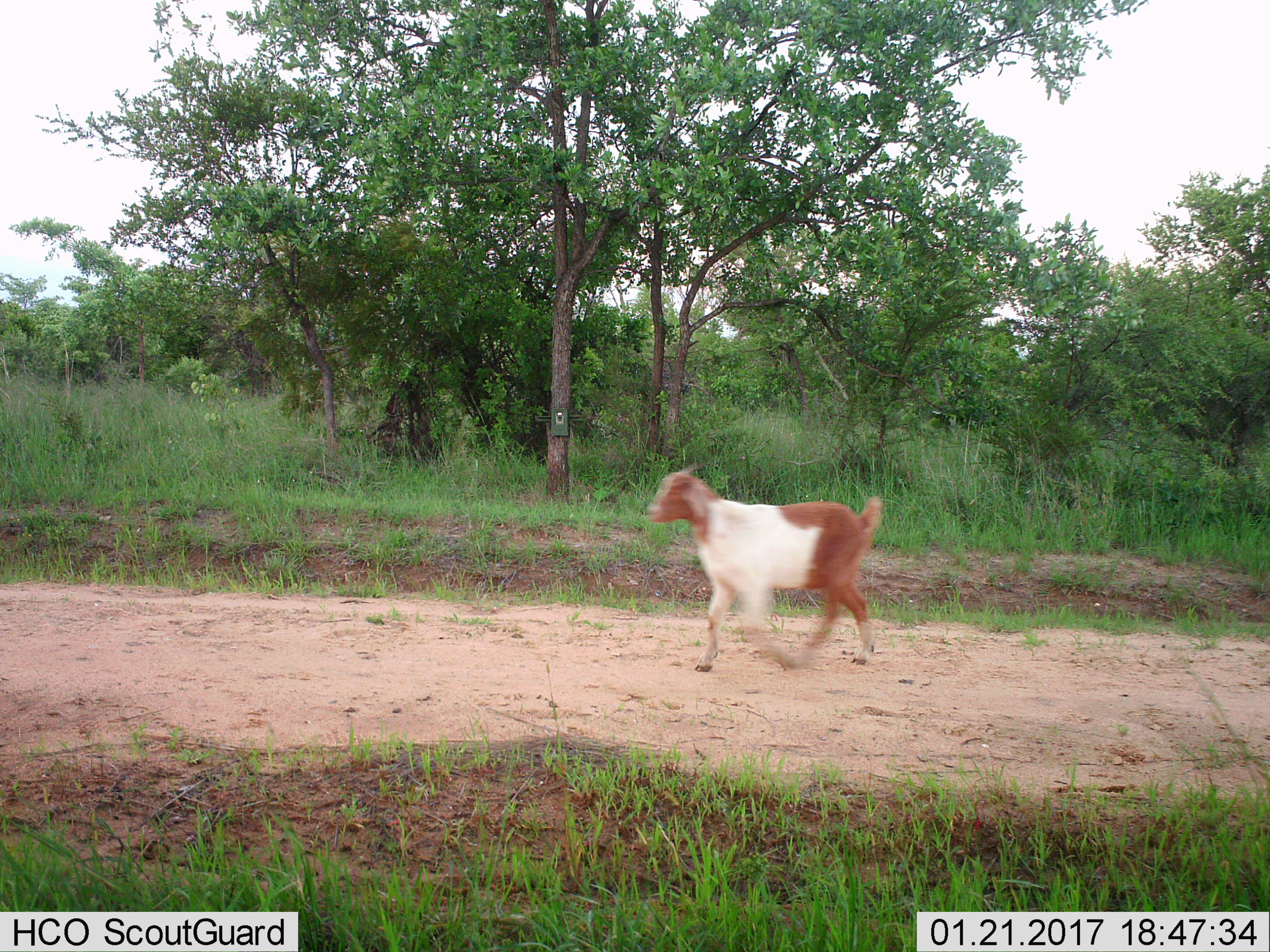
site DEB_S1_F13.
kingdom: Animalia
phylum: Chordata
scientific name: Vertebrata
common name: domestic animal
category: domesticanimal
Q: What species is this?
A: Domesticanimal (domestic animal) (Vertebrata).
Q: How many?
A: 1.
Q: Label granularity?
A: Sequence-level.